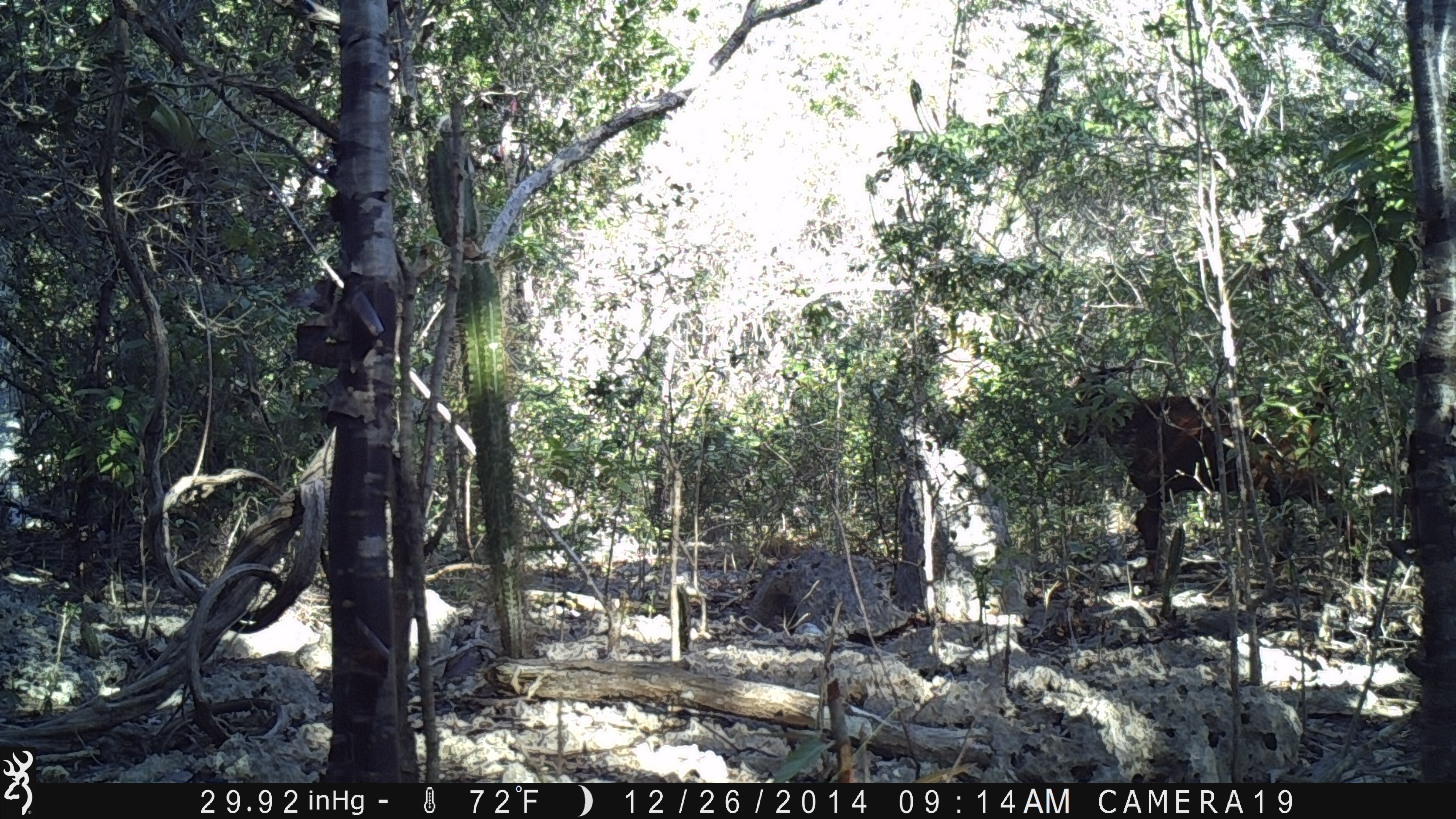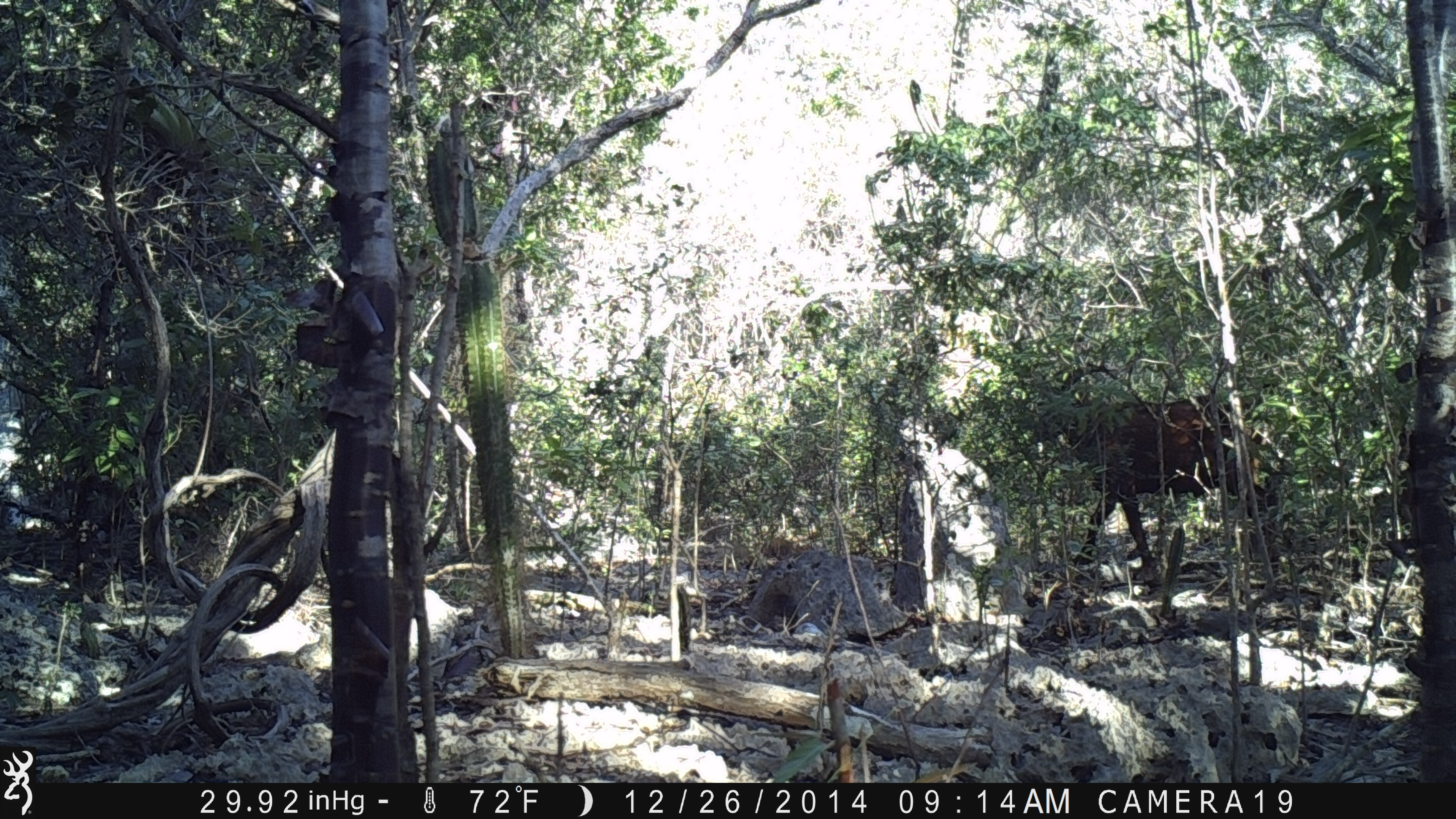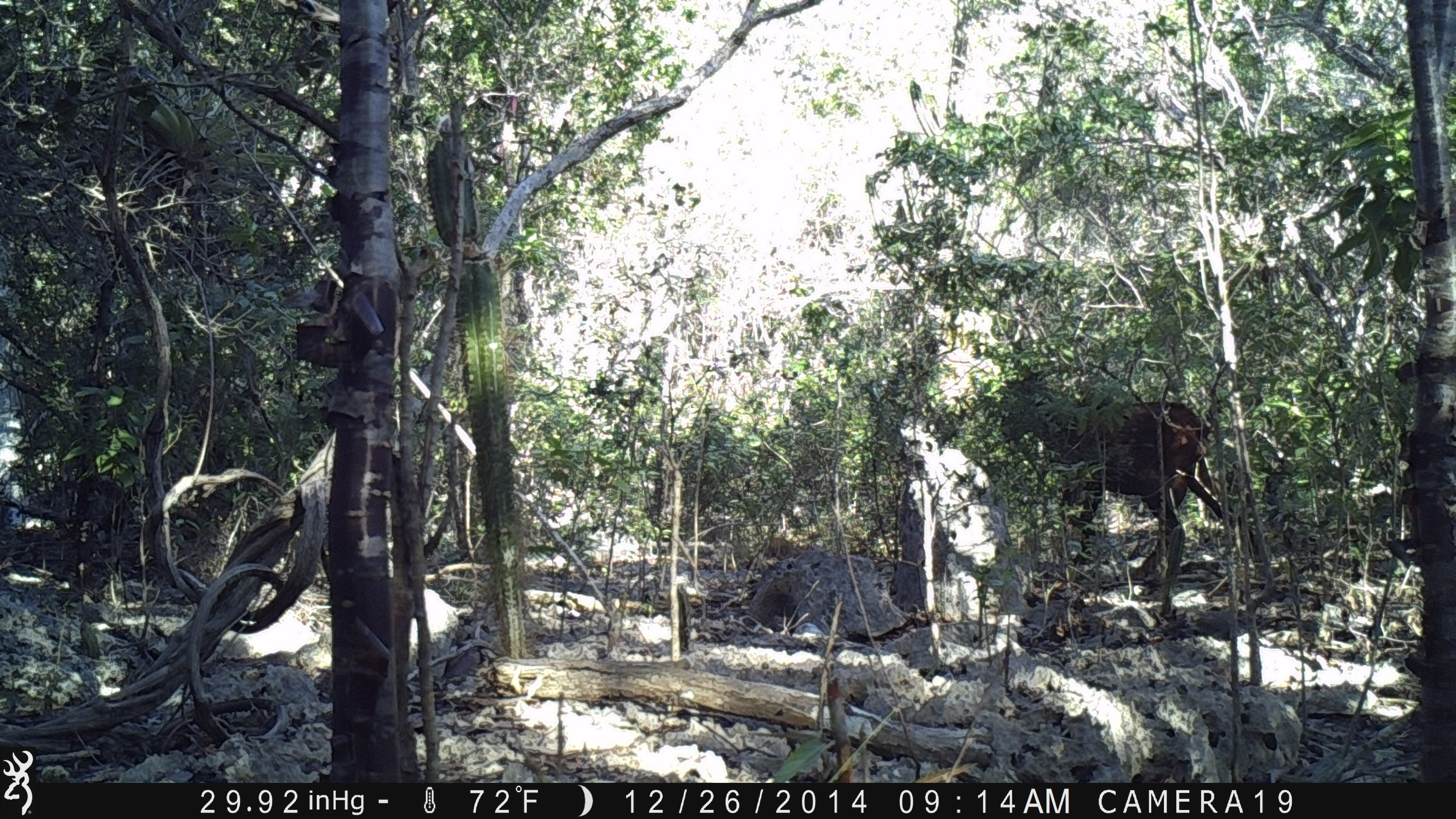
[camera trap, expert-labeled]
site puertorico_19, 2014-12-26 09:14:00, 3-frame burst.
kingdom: Animalia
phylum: Chordata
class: Mammalia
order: Artiodactyla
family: Bovidae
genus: Capra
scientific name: Capra hircus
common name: goat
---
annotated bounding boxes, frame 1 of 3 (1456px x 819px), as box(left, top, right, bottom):
goat: box(1060, 360, 1337, 584)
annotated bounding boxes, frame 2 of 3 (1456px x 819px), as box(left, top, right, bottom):
goat: box(1021, 371, 1276, 573)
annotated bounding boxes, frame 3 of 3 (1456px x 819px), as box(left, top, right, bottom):
goat: box(1017, 378, 1231, 577)